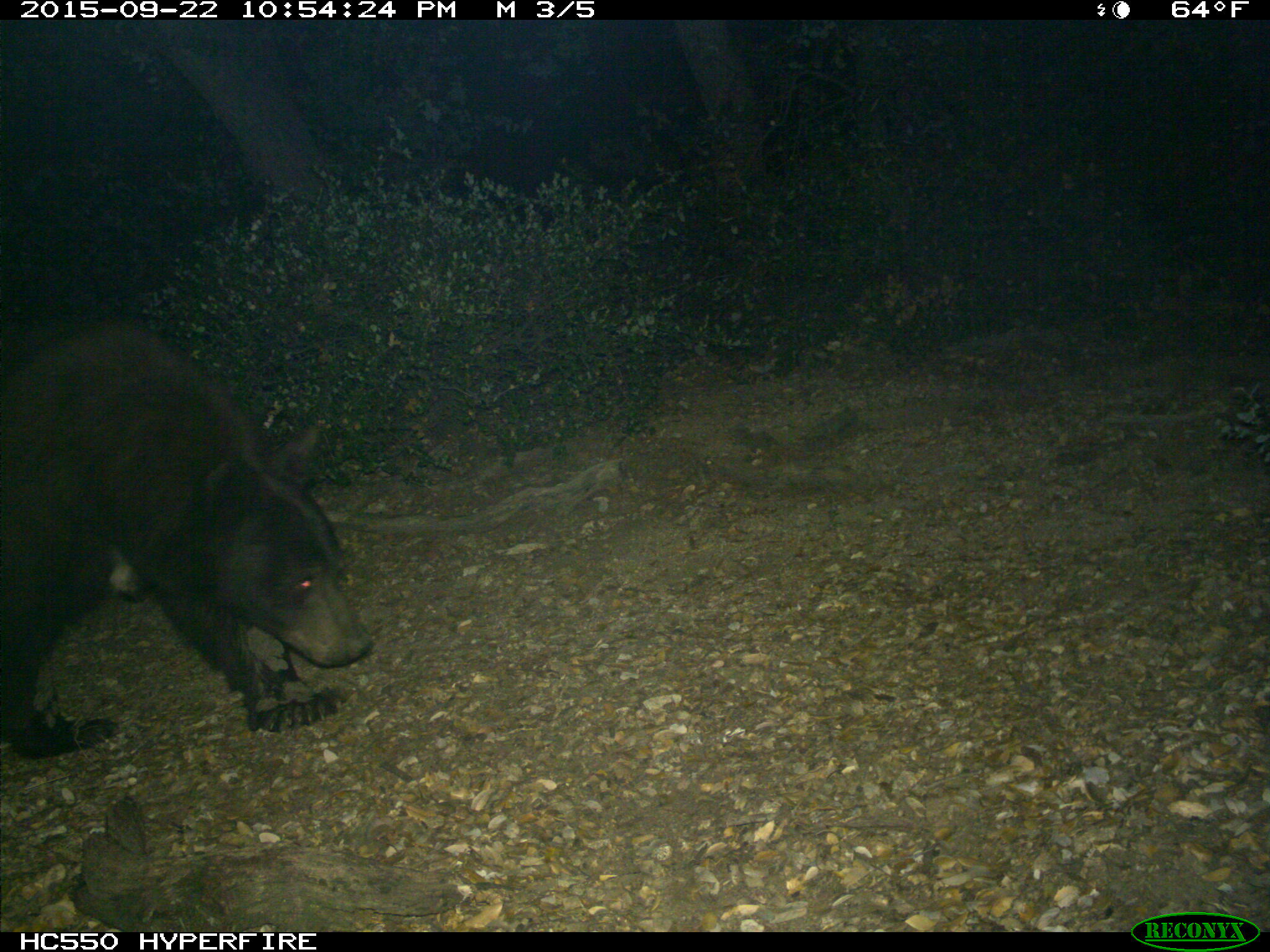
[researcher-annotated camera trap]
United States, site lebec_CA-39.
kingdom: Animalia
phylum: Chordata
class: Mammalia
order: Carnivora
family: Ursidae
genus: Ursus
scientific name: Ursus americanus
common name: american black bear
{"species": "Ursus americanus (american black bear)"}